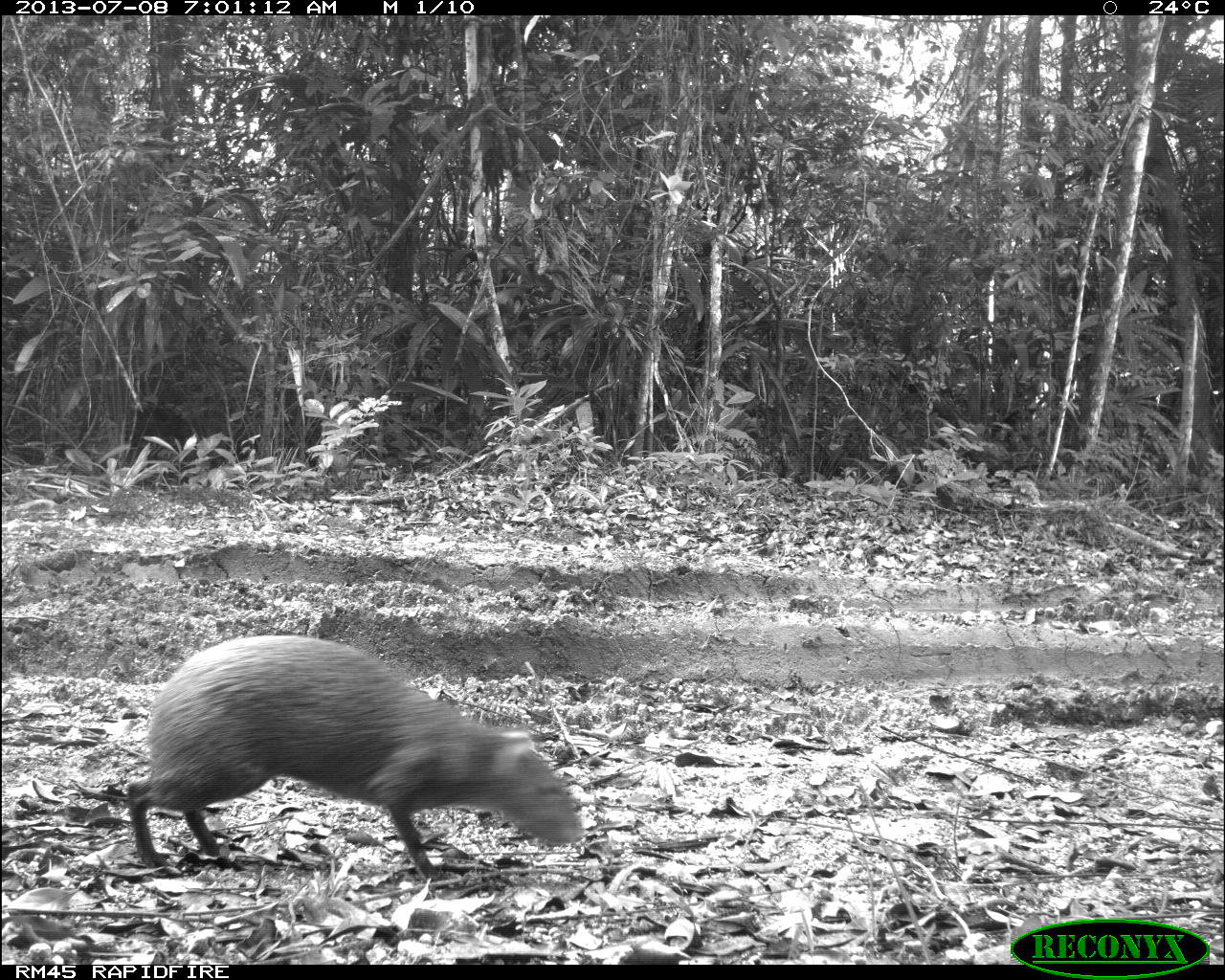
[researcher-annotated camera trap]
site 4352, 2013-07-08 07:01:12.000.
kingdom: Animalia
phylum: Chordata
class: Mammalia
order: Rodentia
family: Dasyproctidae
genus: Dasyprocta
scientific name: Dasyprocta punctata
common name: central american agouti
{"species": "Dasyprocta punctata (central american agouti)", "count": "1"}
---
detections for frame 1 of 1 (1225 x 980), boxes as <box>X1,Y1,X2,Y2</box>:
dasyprocta punctata: <box>125,634,584,883</box>